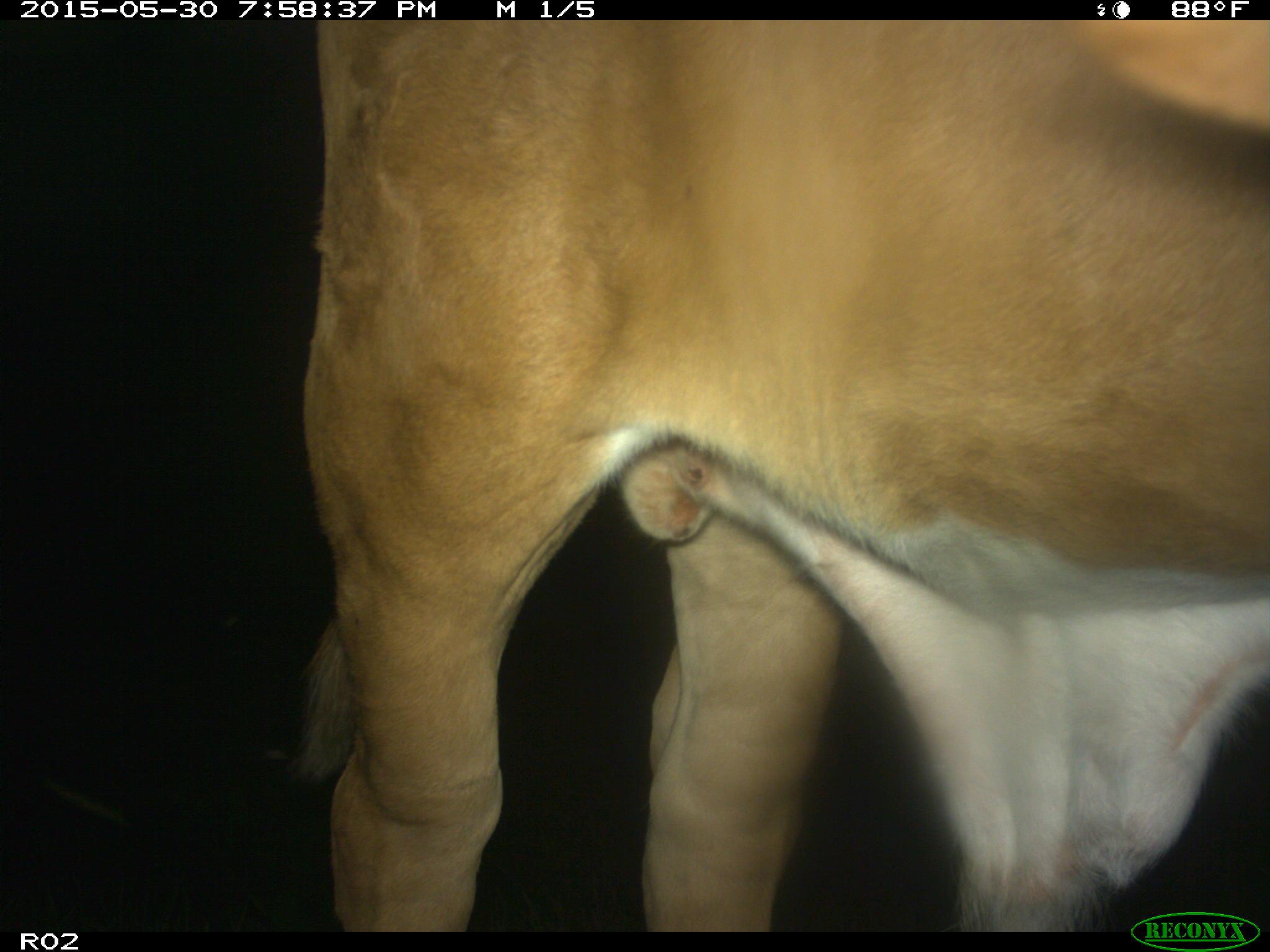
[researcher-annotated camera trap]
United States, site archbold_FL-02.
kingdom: Animalia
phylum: Chordata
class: Mammalia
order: Artiodactyla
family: Bovidae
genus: Bos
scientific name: Bos taurus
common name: domestic cow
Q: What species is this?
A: Bos taurus (domestic cow).